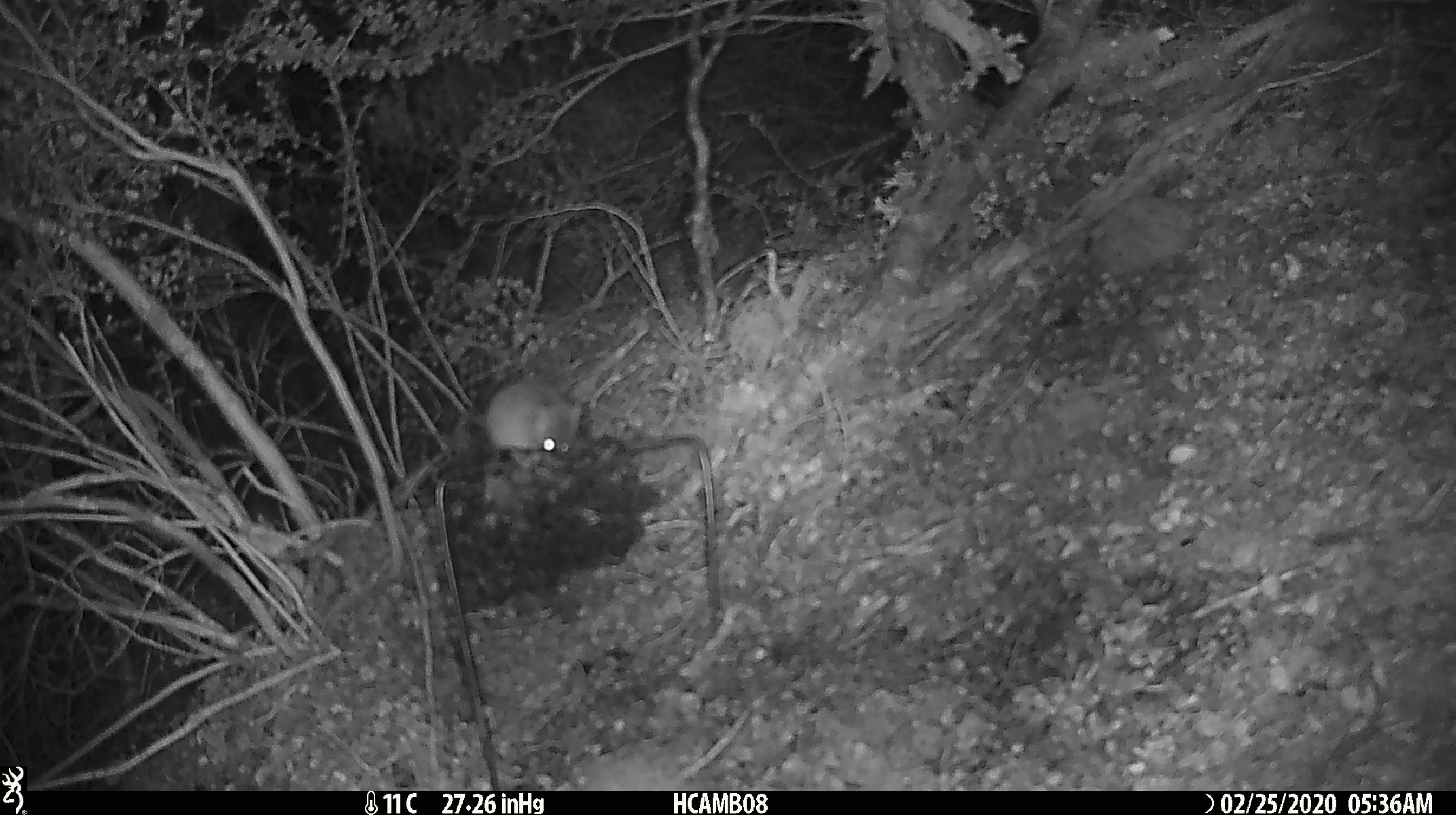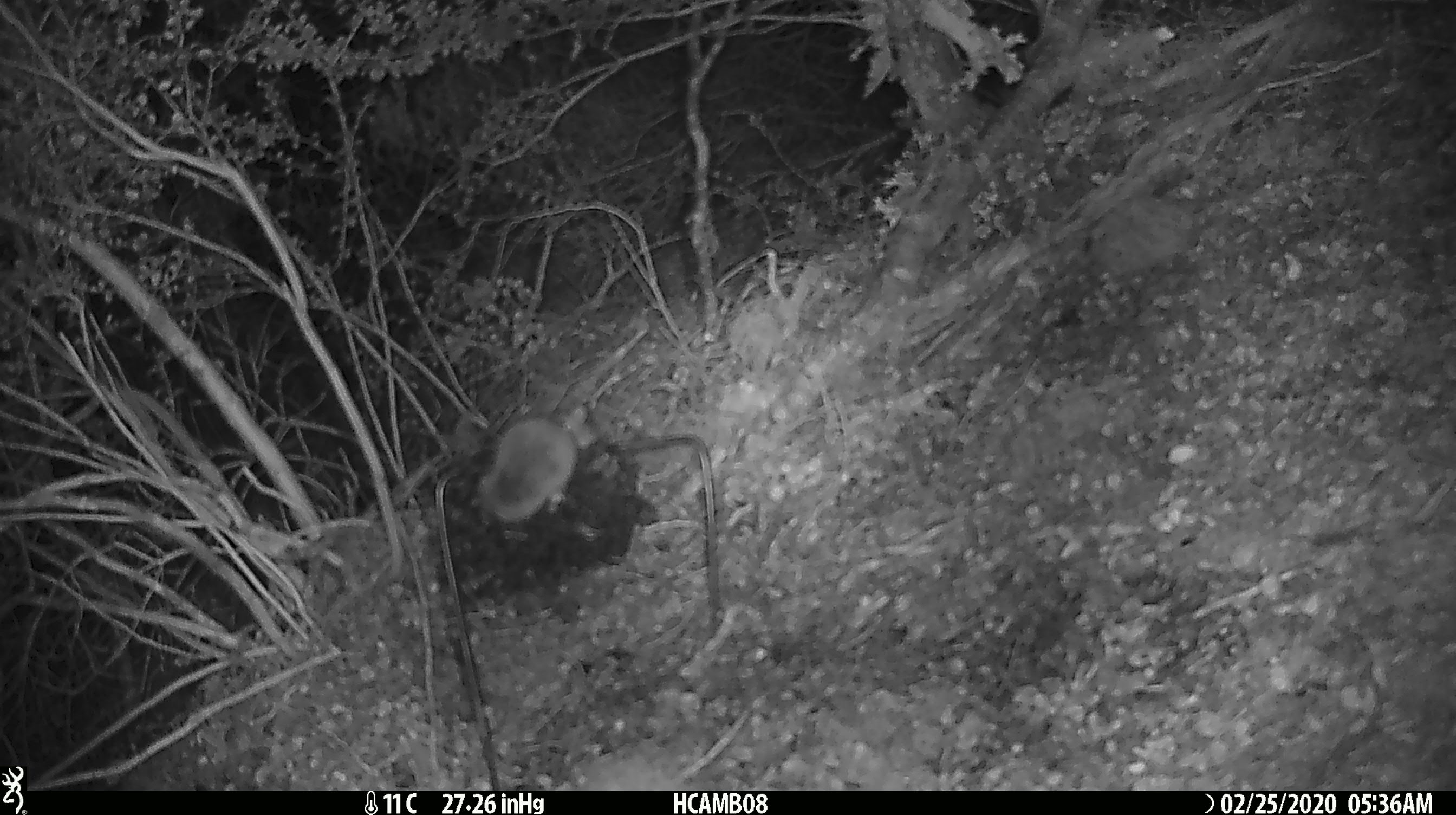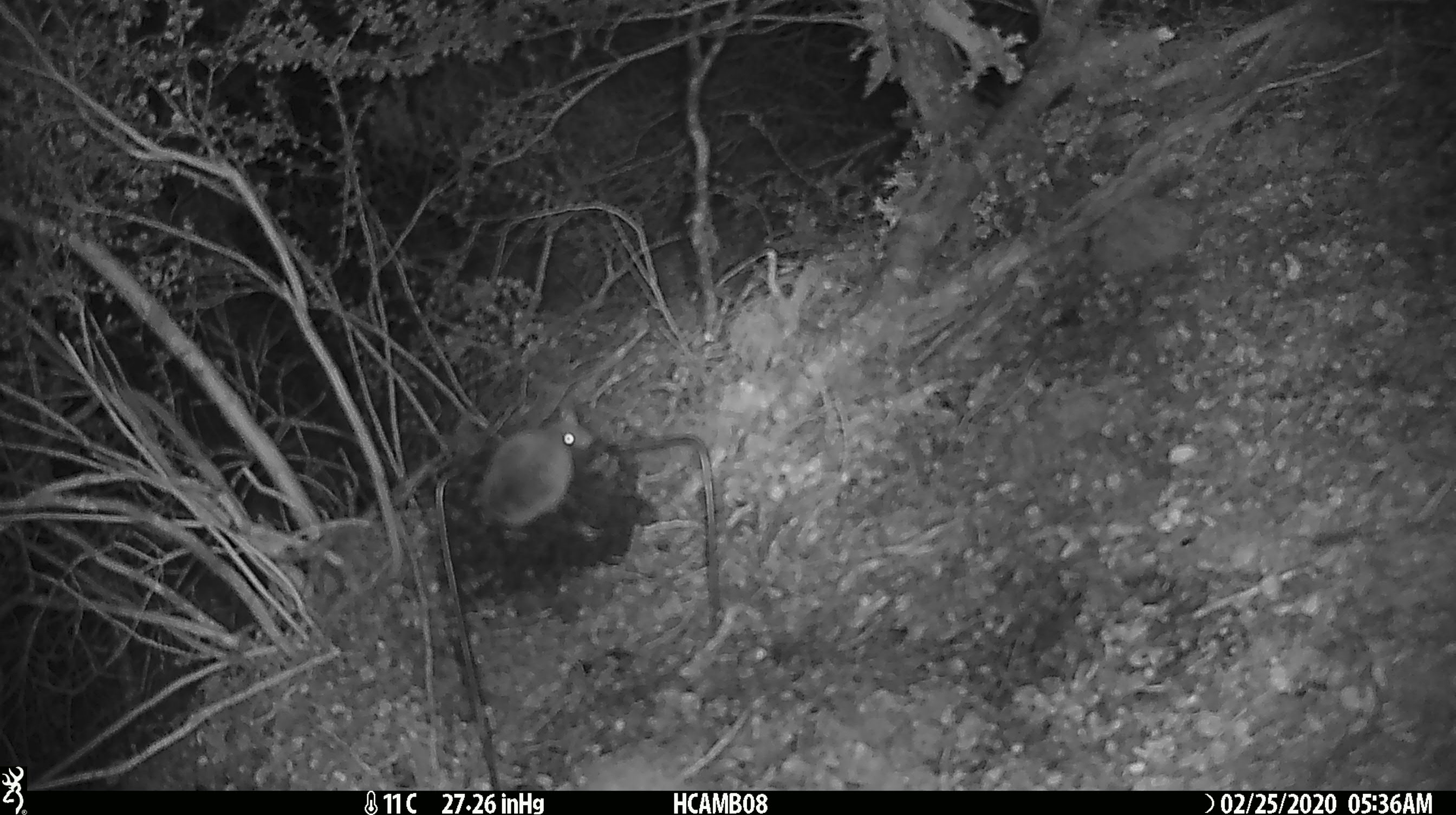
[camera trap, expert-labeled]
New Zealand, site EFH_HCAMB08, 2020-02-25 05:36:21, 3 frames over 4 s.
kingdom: Animalia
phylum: Chordata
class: Mammalia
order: Rodentia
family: Muridae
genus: Mus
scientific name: Mus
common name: mouse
Mouse (Mus).